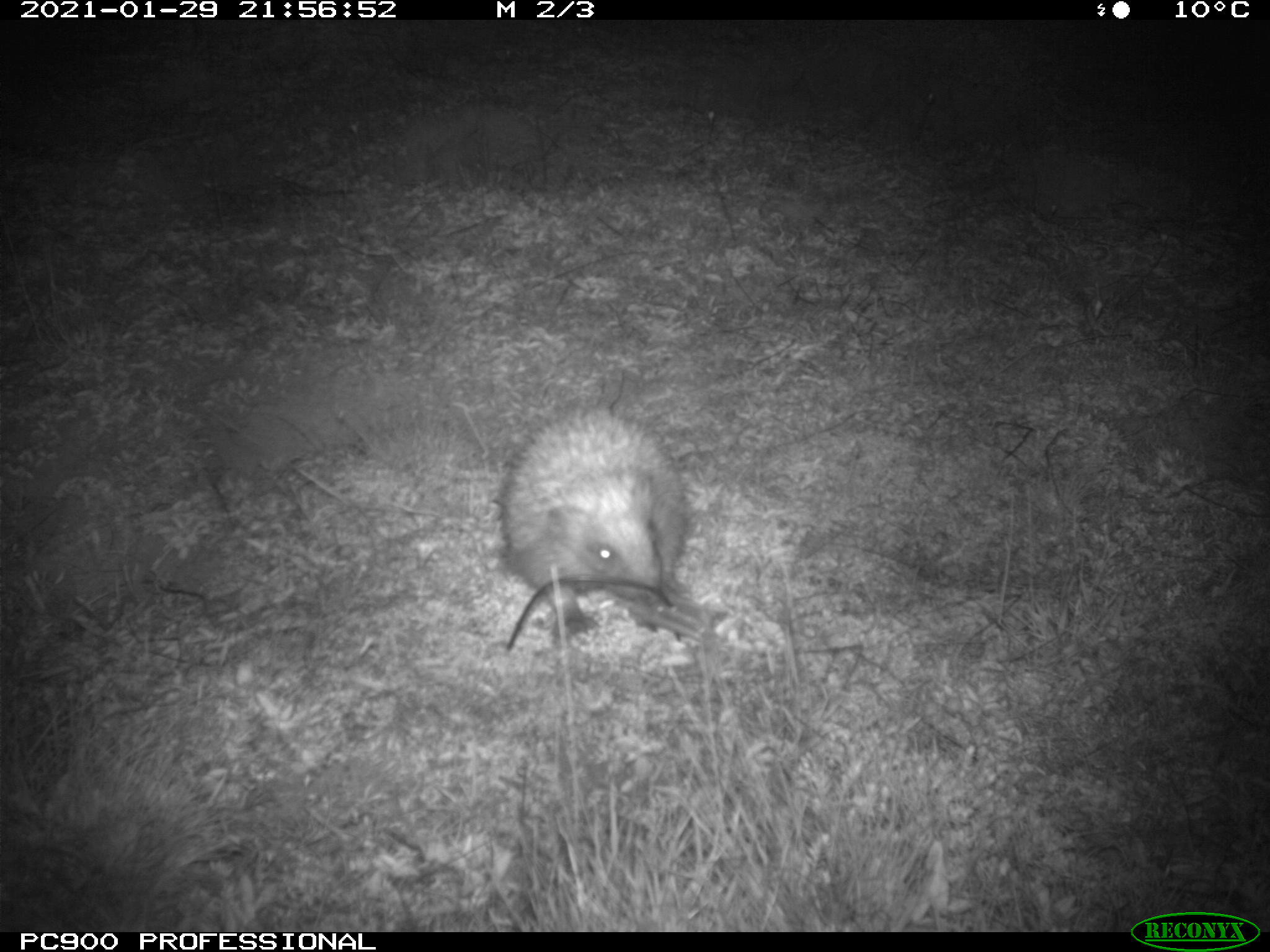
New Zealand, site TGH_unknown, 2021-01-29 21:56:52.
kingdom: Animalia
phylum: Chordata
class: Mammalia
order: Eulipotyphla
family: Erinaceidae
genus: Erinaceus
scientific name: Erinaceus europaeus europaeus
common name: european hedgehog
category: hedgehog